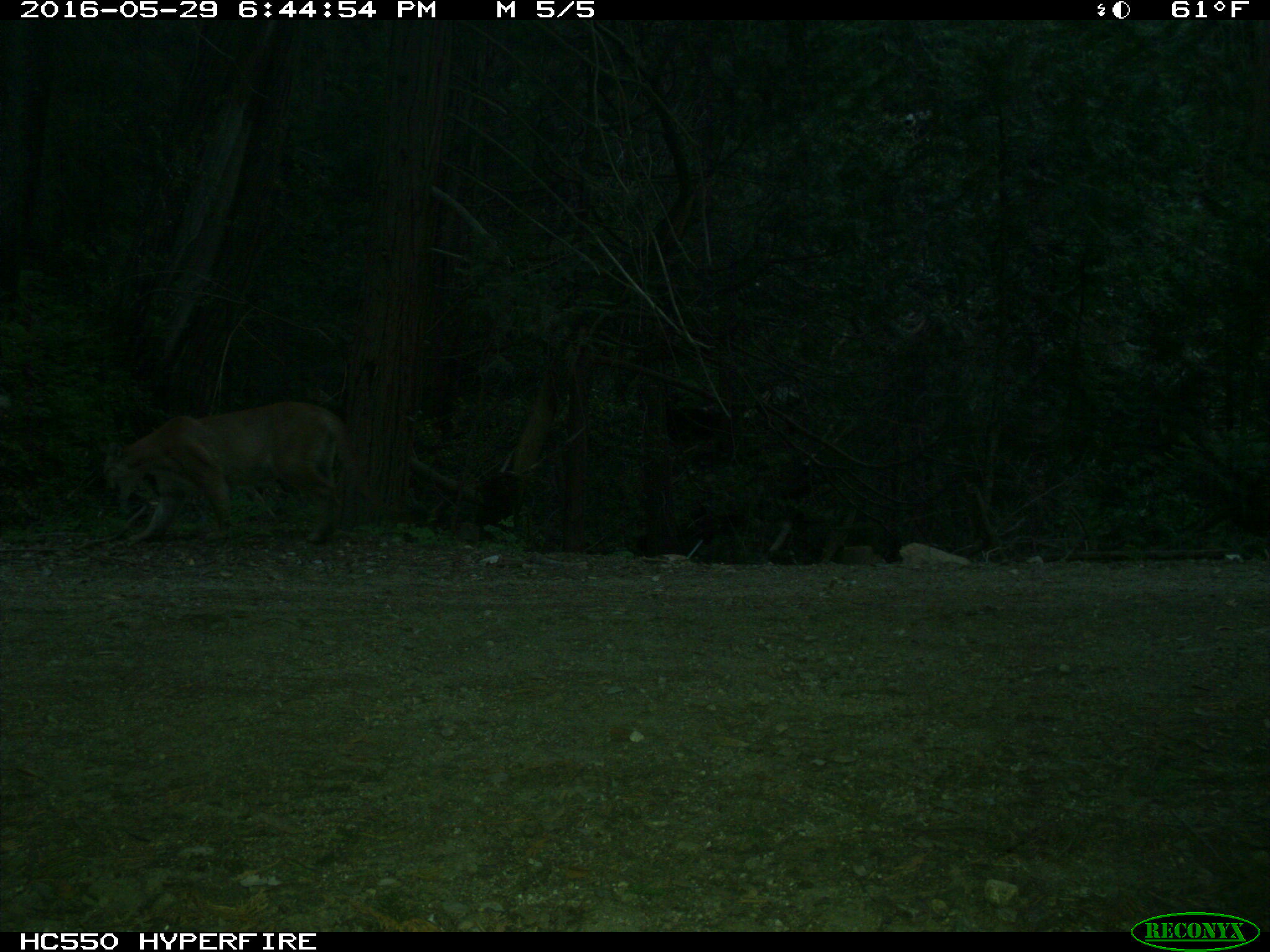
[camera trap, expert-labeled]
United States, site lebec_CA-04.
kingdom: Animalia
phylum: Chordata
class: Mammalia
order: Carnivora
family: Felidae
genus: Puma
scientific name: Puma concolor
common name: mountain lion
Puma concolor (mountain lion).